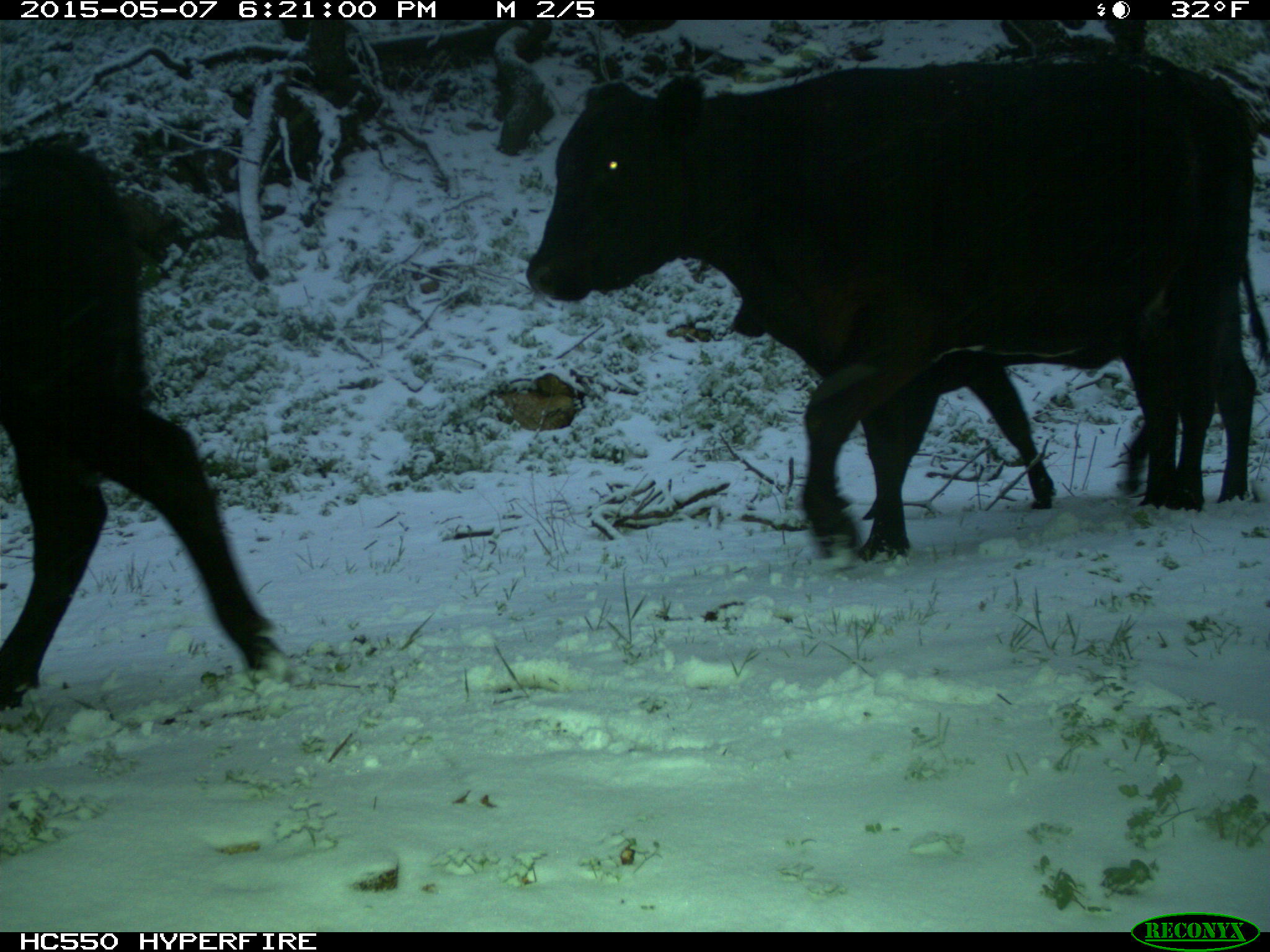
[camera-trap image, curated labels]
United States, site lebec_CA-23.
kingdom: Animalia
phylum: Chordata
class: Mammalia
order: Artiodactyla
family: Bovidae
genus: Bos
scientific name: Bos taurus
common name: domestic cow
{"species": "Bos taurus (domestic cow)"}